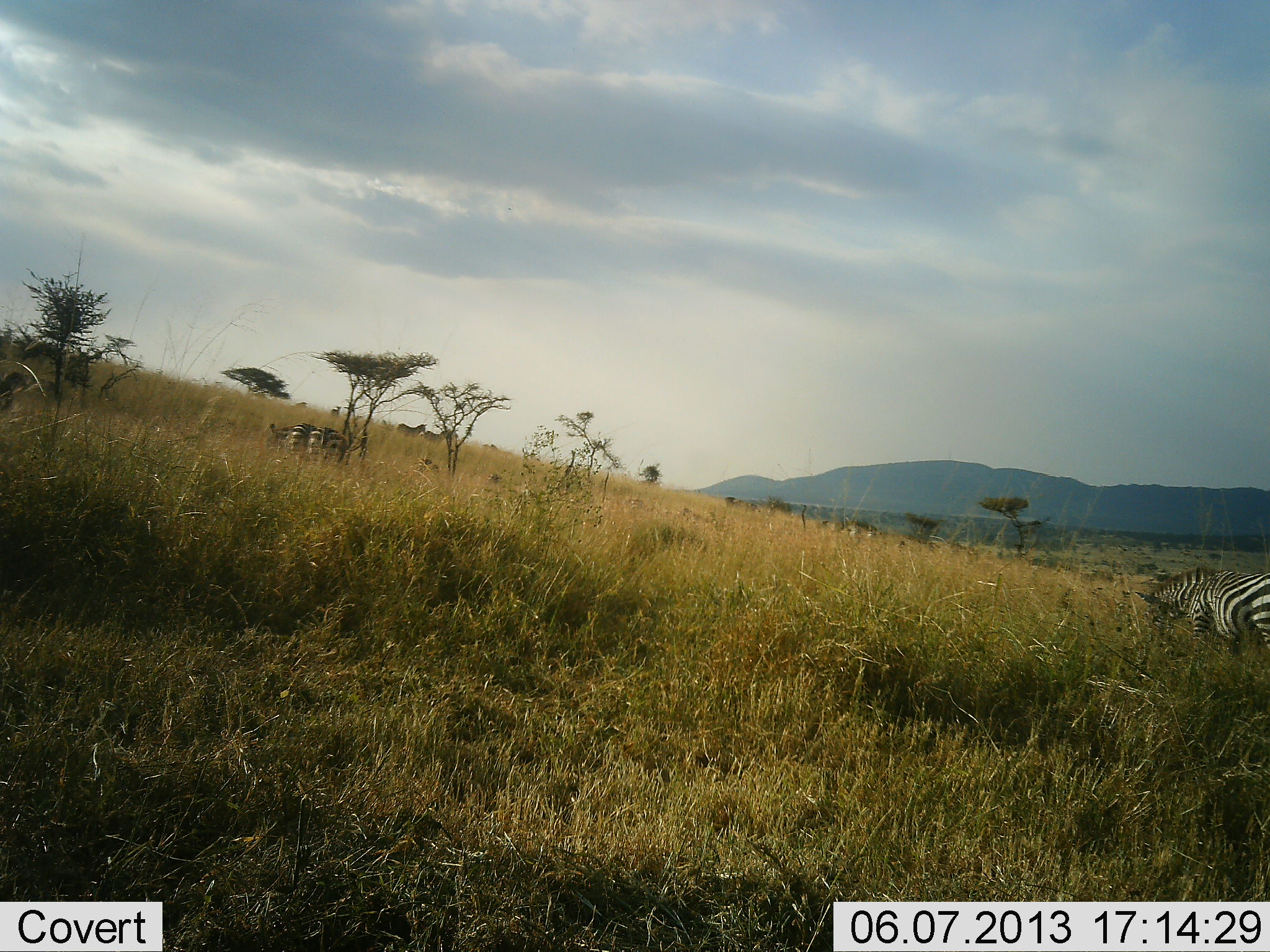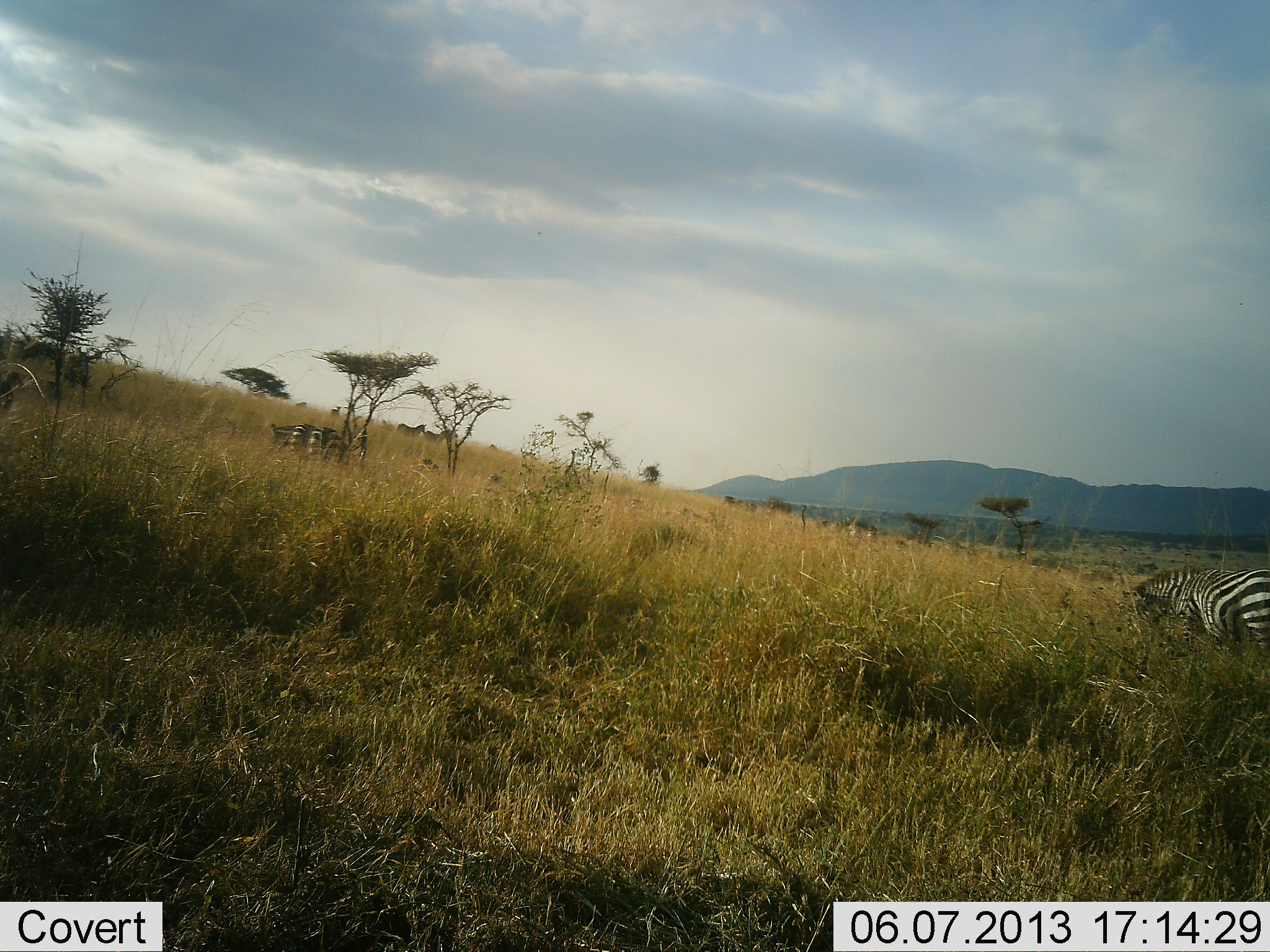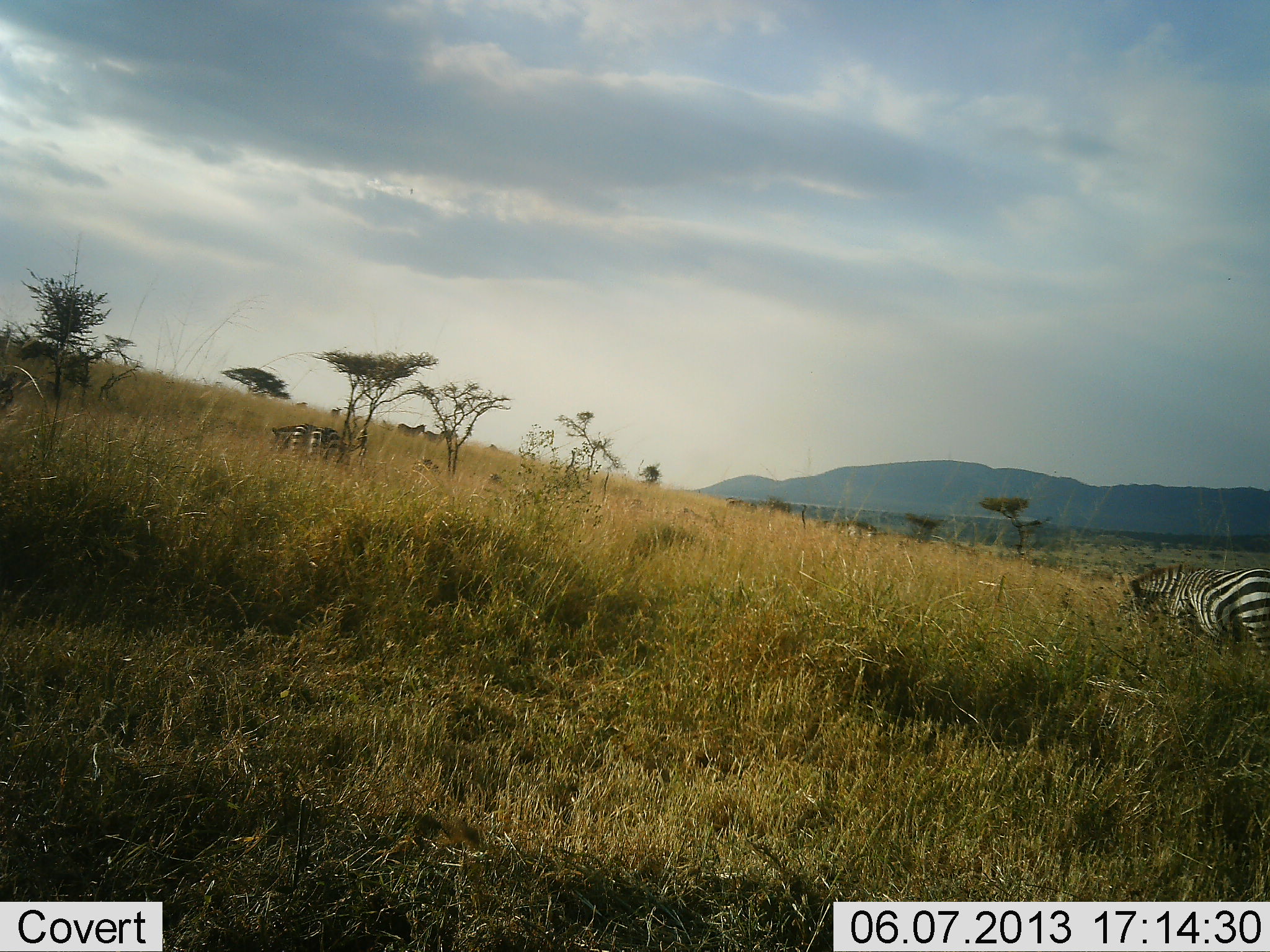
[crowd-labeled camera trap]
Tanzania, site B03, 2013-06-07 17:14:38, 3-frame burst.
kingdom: Animalia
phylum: Chordata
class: Mammalia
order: Perissodactyla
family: Equidae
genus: Equus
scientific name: Equus quagga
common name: plains zebra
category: zebra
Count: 2.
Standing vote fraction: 57%.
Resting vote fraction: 0%.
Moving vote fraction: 19%.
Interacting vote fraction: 0%.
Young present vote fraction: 0%.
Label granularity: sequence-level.